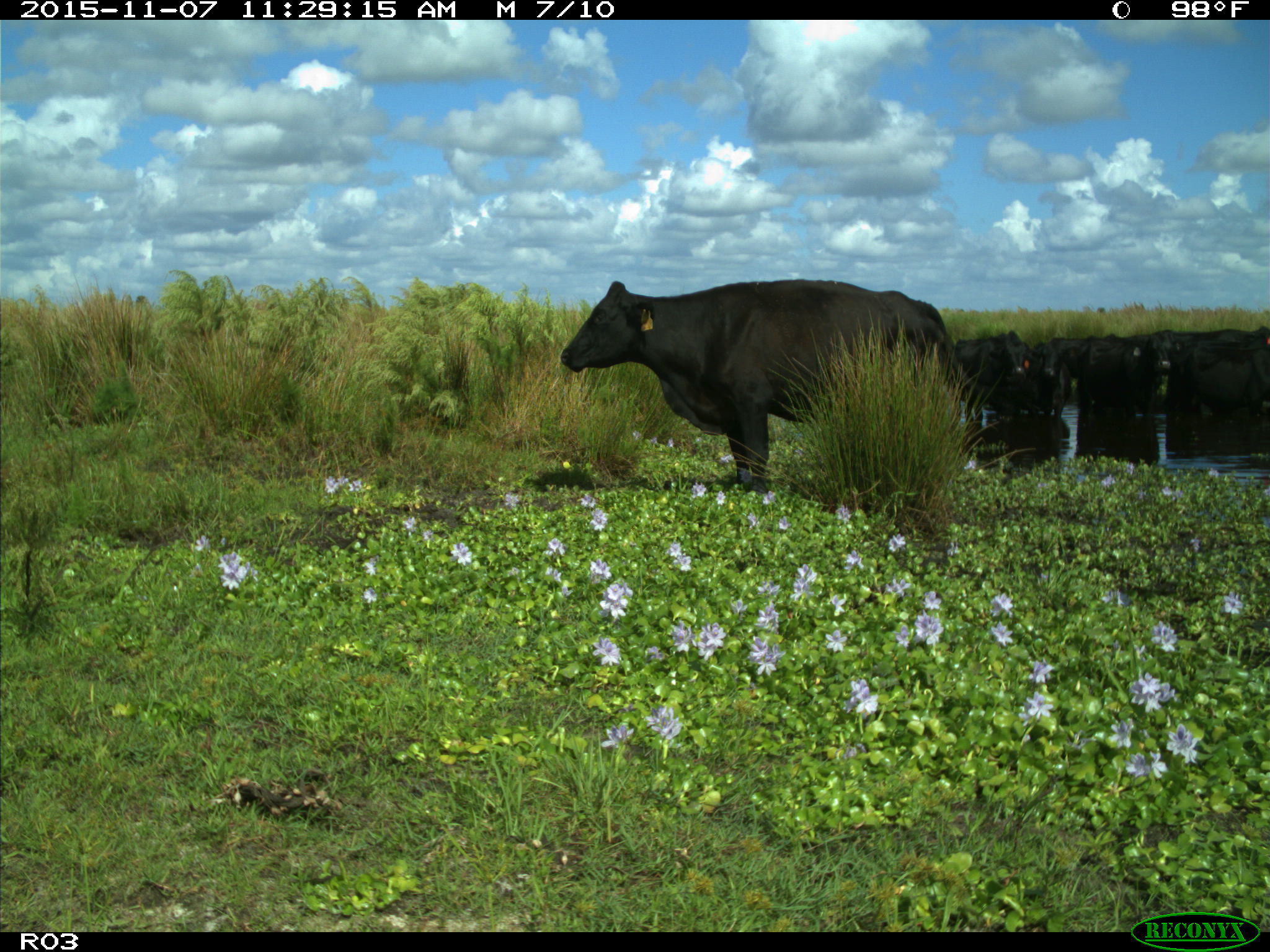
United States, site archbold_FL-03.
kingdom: Animalia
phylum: Chordata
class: Mammalia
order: Artiodactyla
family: Bovidae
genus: Bos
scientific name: Bos taurus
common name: domestic cow